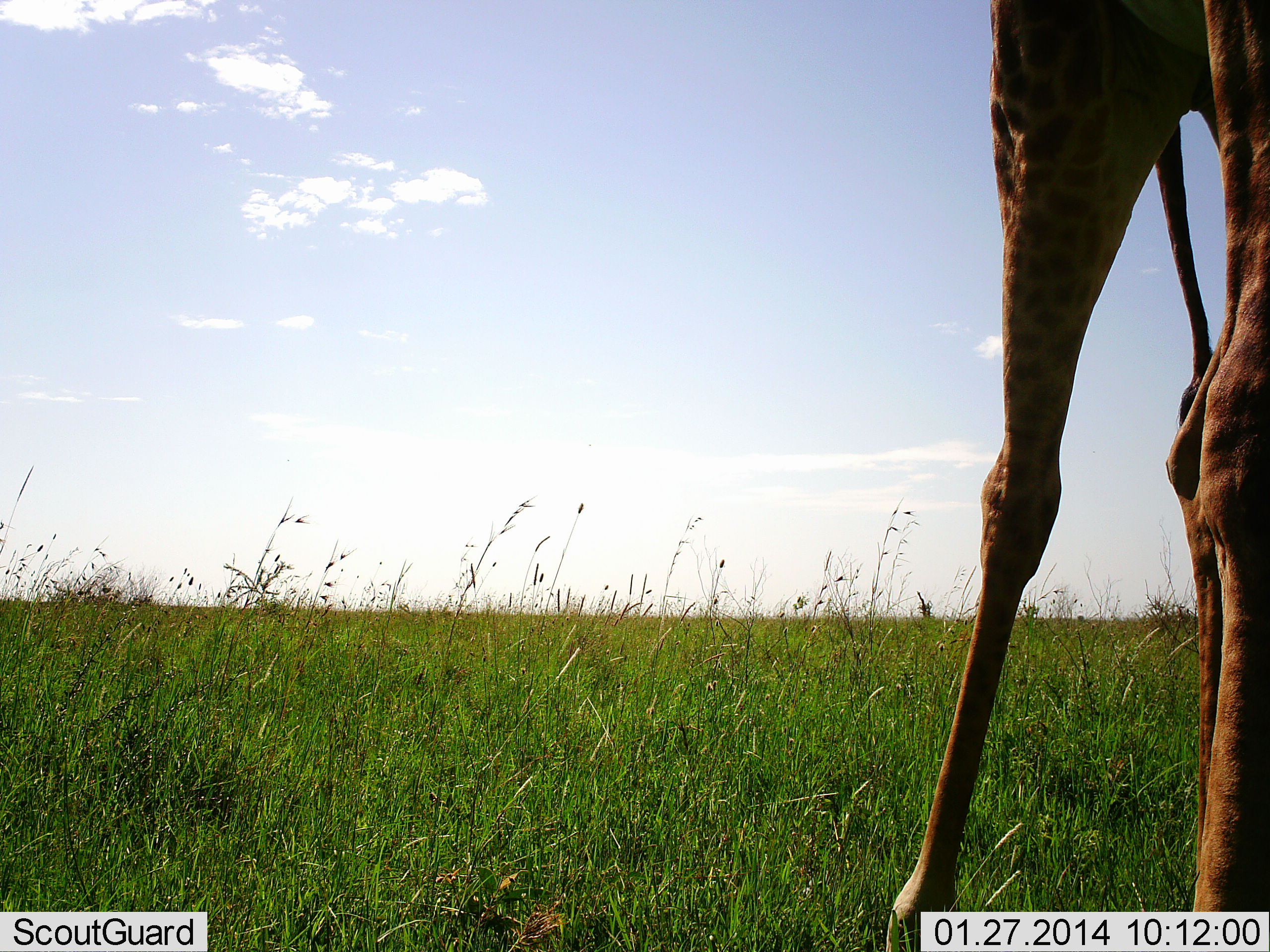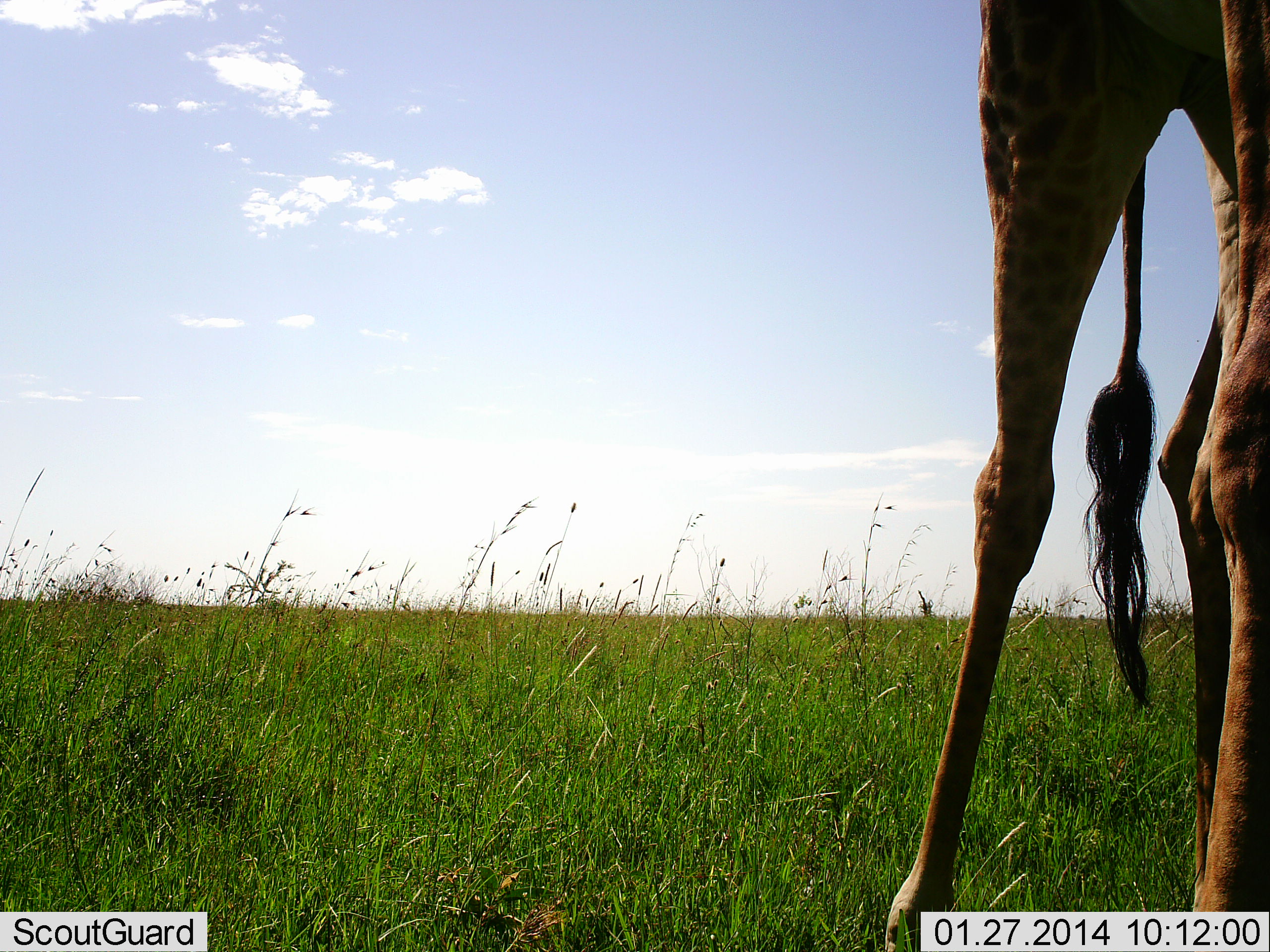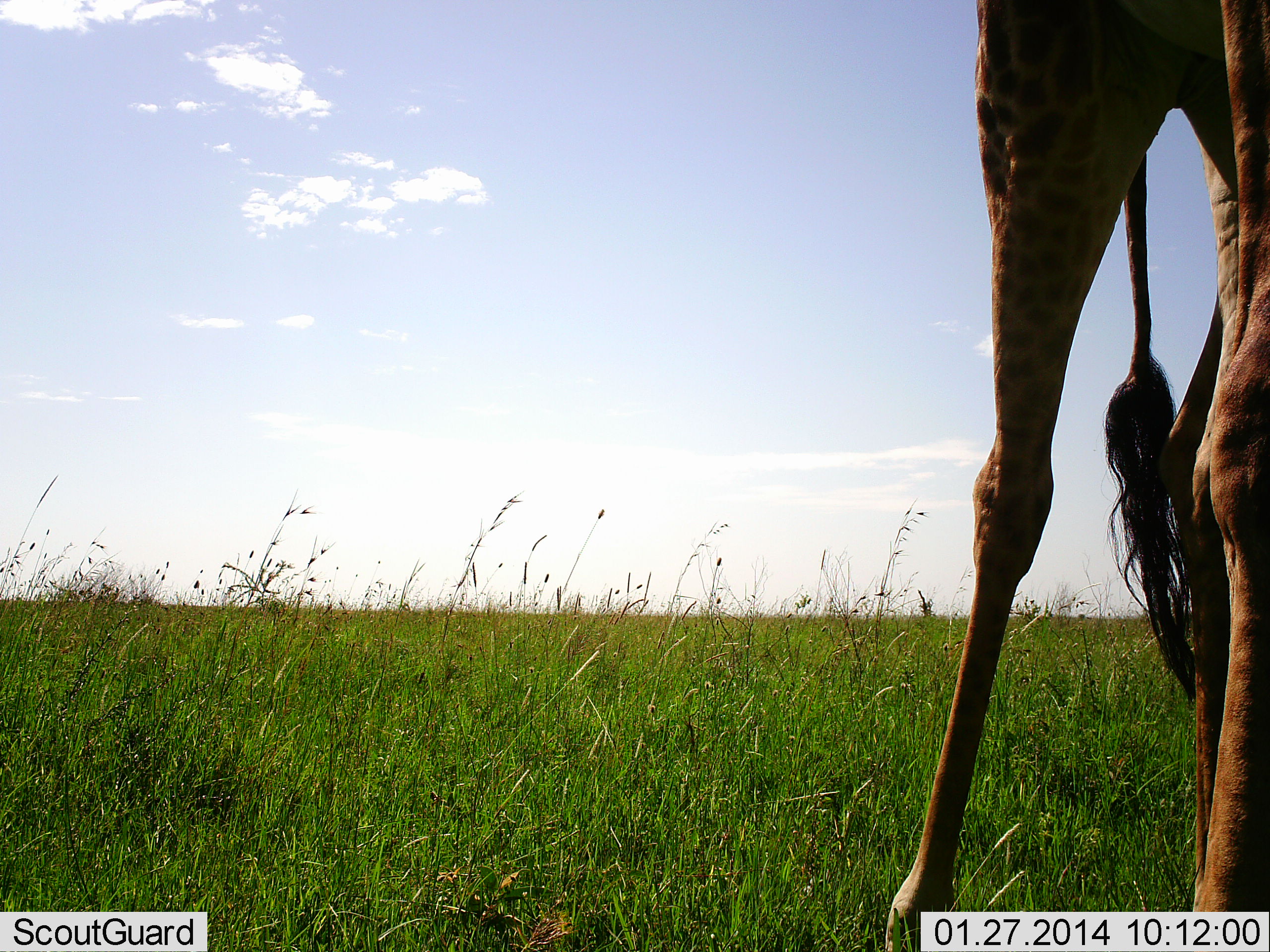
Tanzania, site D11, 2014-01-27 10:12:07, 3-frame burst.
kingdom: Animalia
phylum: Chordata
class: Mammalia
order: Artiodactyla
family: Giraffidae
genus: Giraffa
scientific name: Giraffa camelopardalis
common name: giraffe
Giraffe (Giraffa camelopardalis), count 1. Behavior (volunteer vote fractions): standing 90%, resting 0%, moving 10%, interacting 0%. Young present (vote fraction): 0%. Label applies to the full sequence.